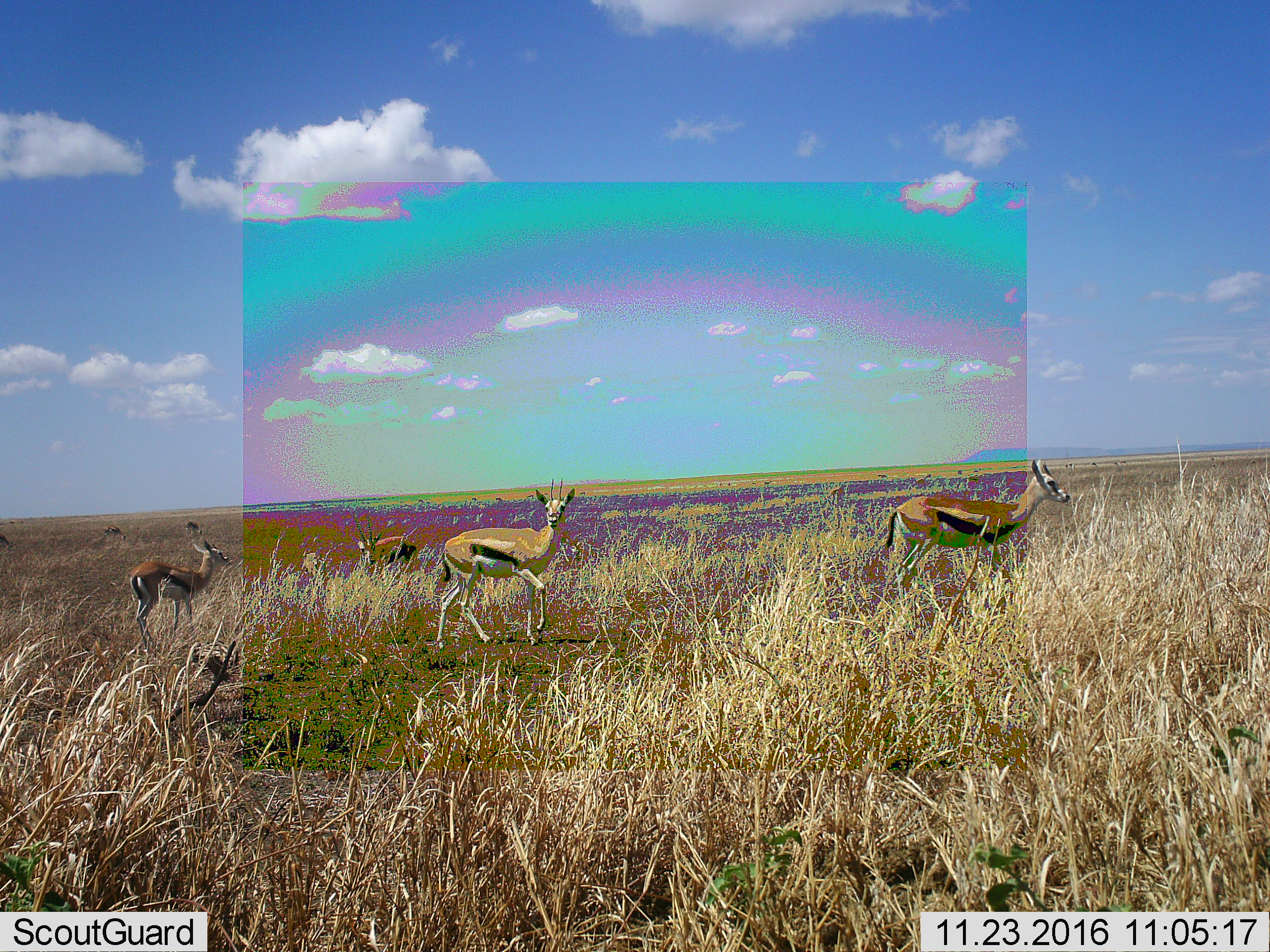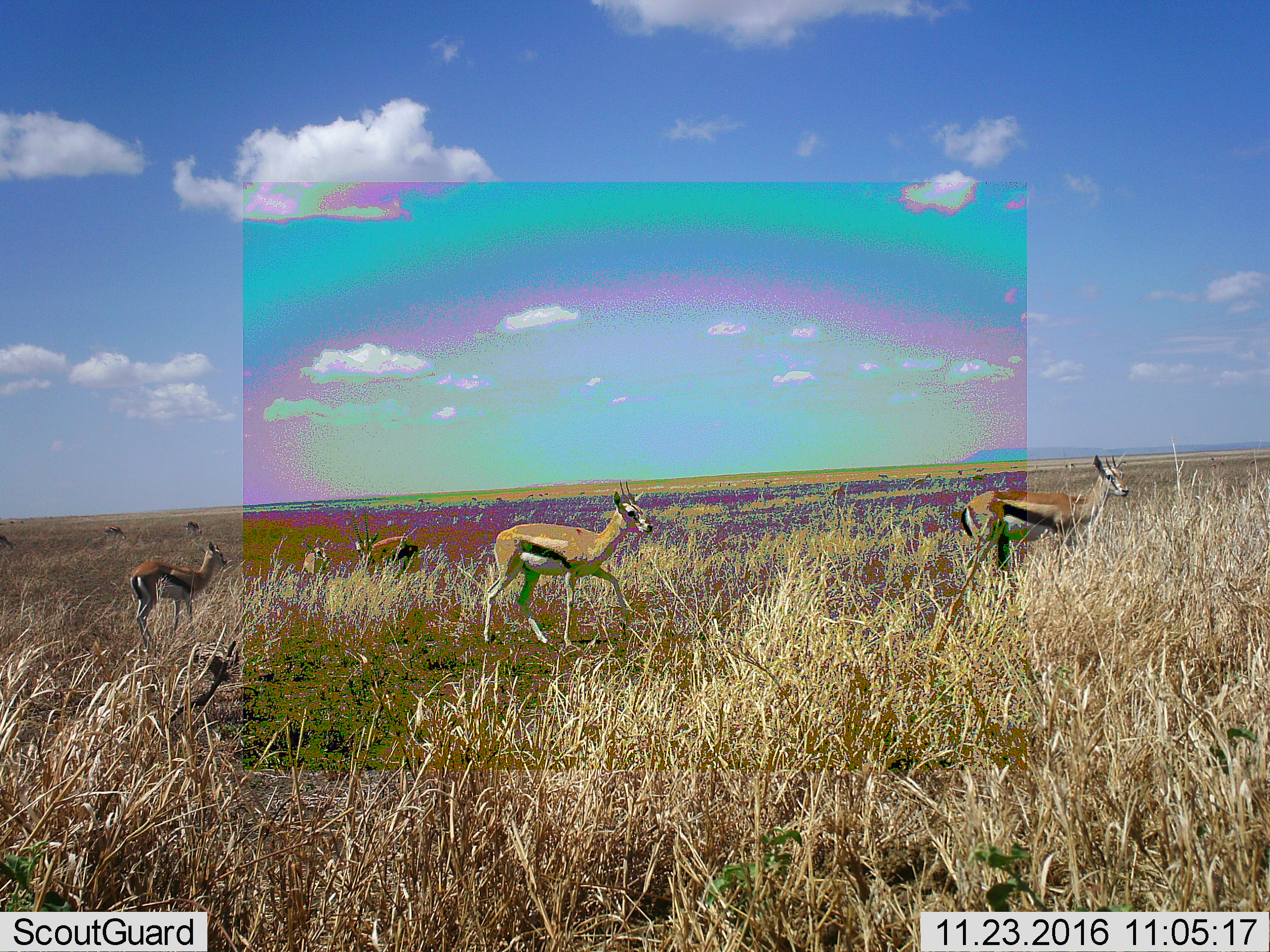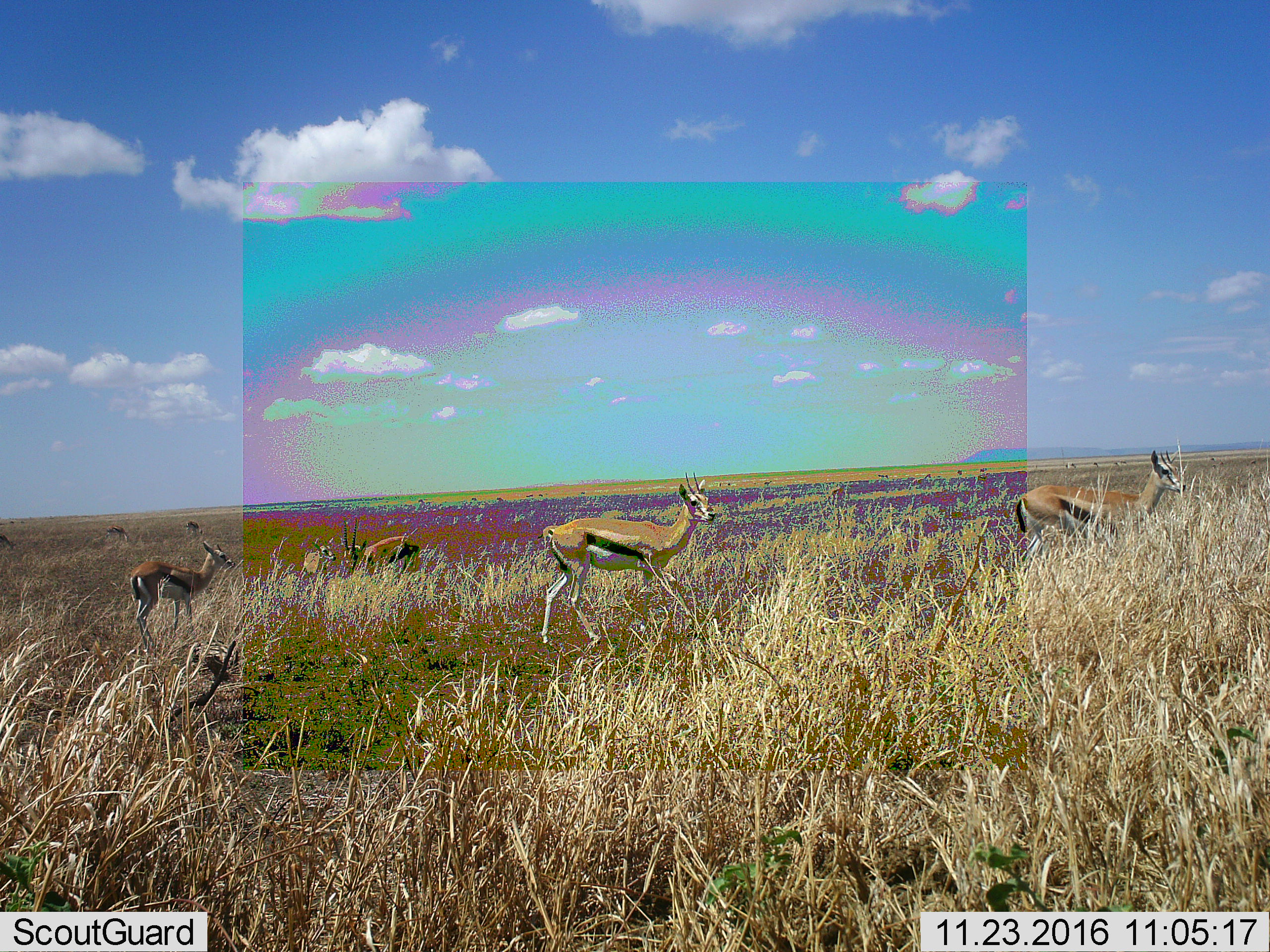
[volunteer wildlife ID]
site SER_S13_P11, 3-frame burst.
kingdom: Animalia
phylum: Chordata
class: Mammalia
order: Artiodactyla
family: Bovidae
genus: Eudorcas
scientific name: Eudorcas thomsonii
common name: thomson's gazelle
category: gazellethomsons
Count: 9.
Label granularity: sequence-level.